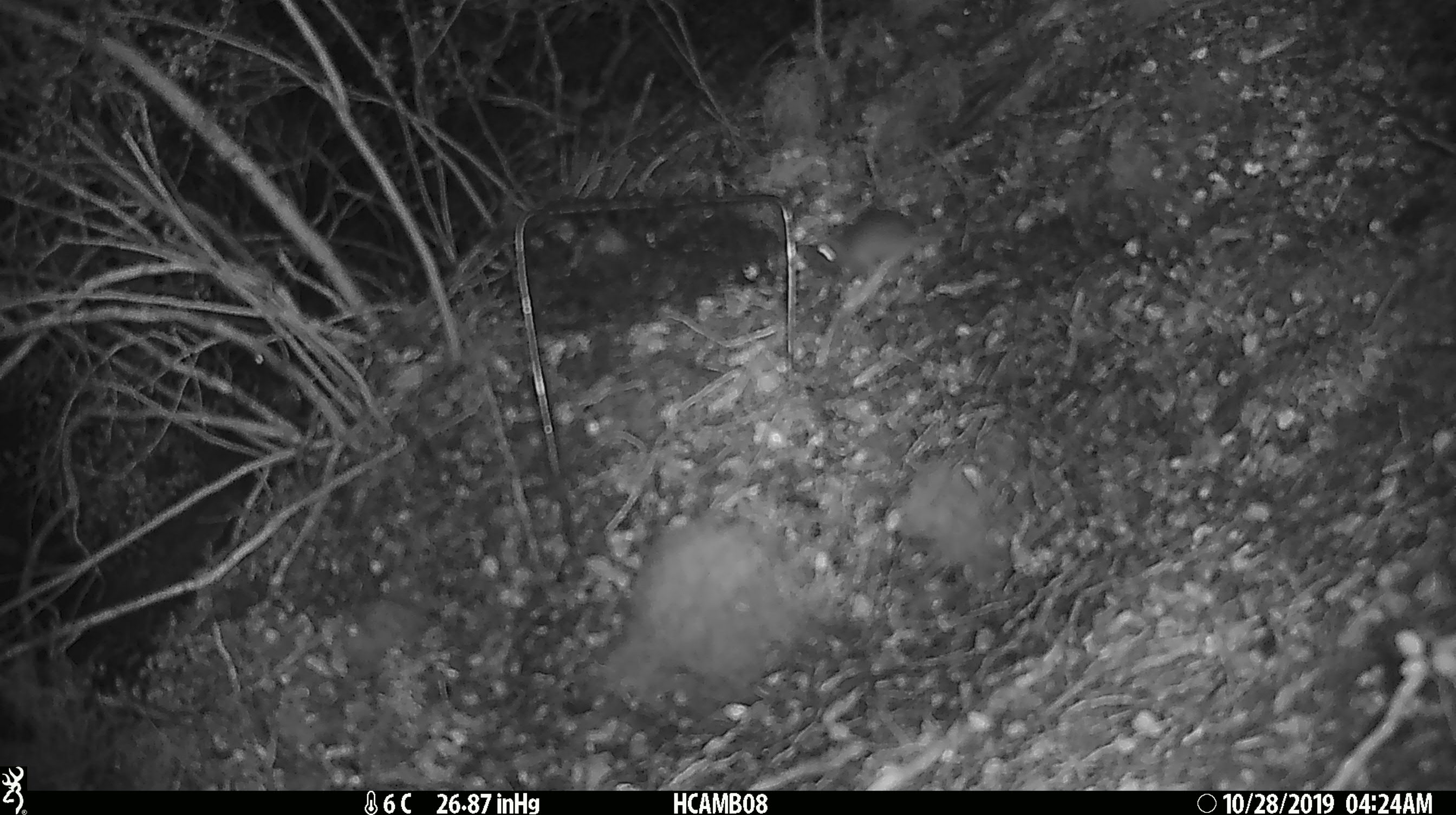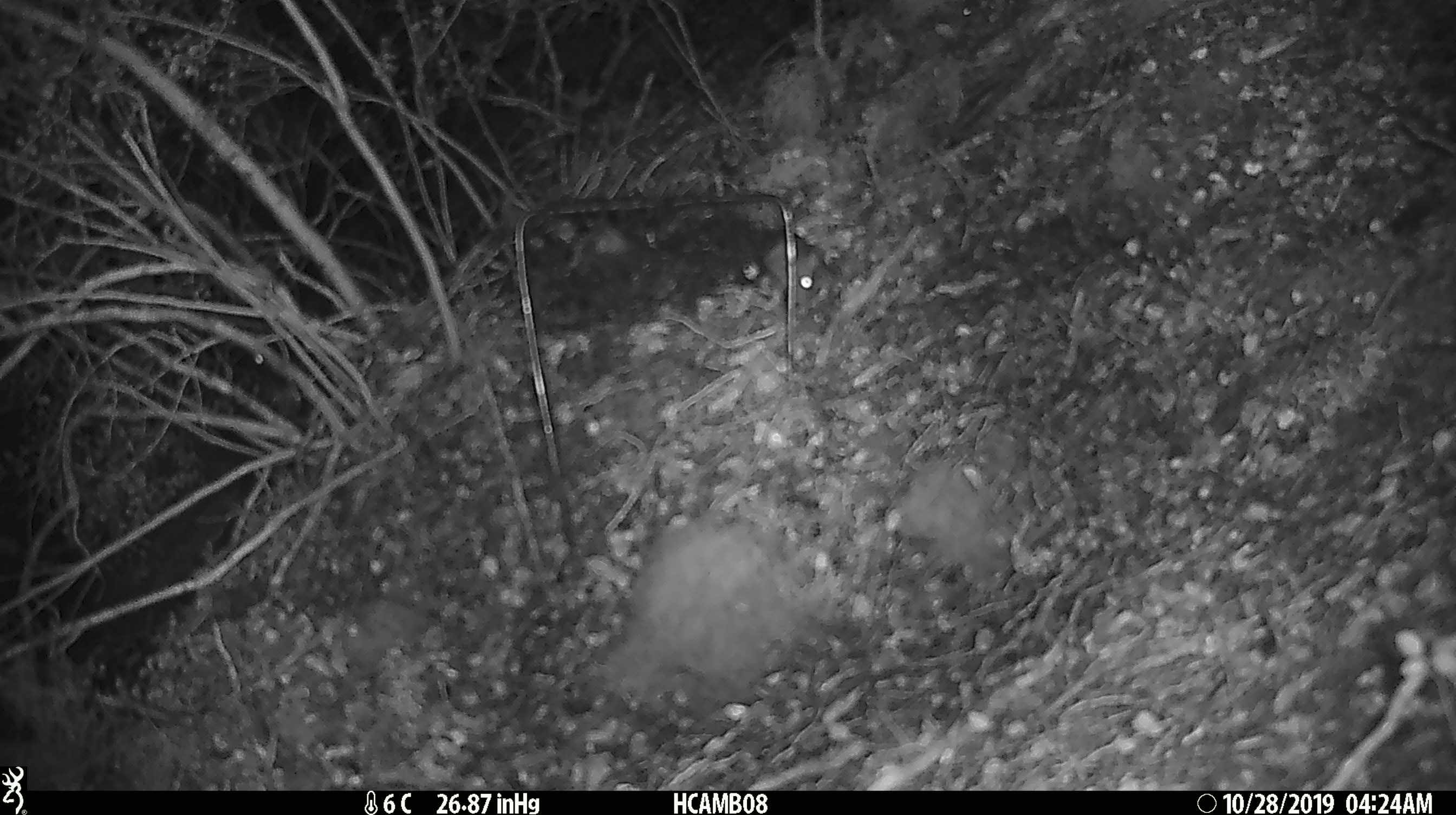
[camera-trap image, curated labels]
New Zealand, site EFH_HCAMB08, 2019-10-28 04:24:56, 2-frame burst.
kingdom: Animalia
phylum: Chordata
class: Mammalia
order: Rodentia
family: Muridae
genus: Mus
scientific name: Mus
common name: mouse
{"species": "mouse (Mus)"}